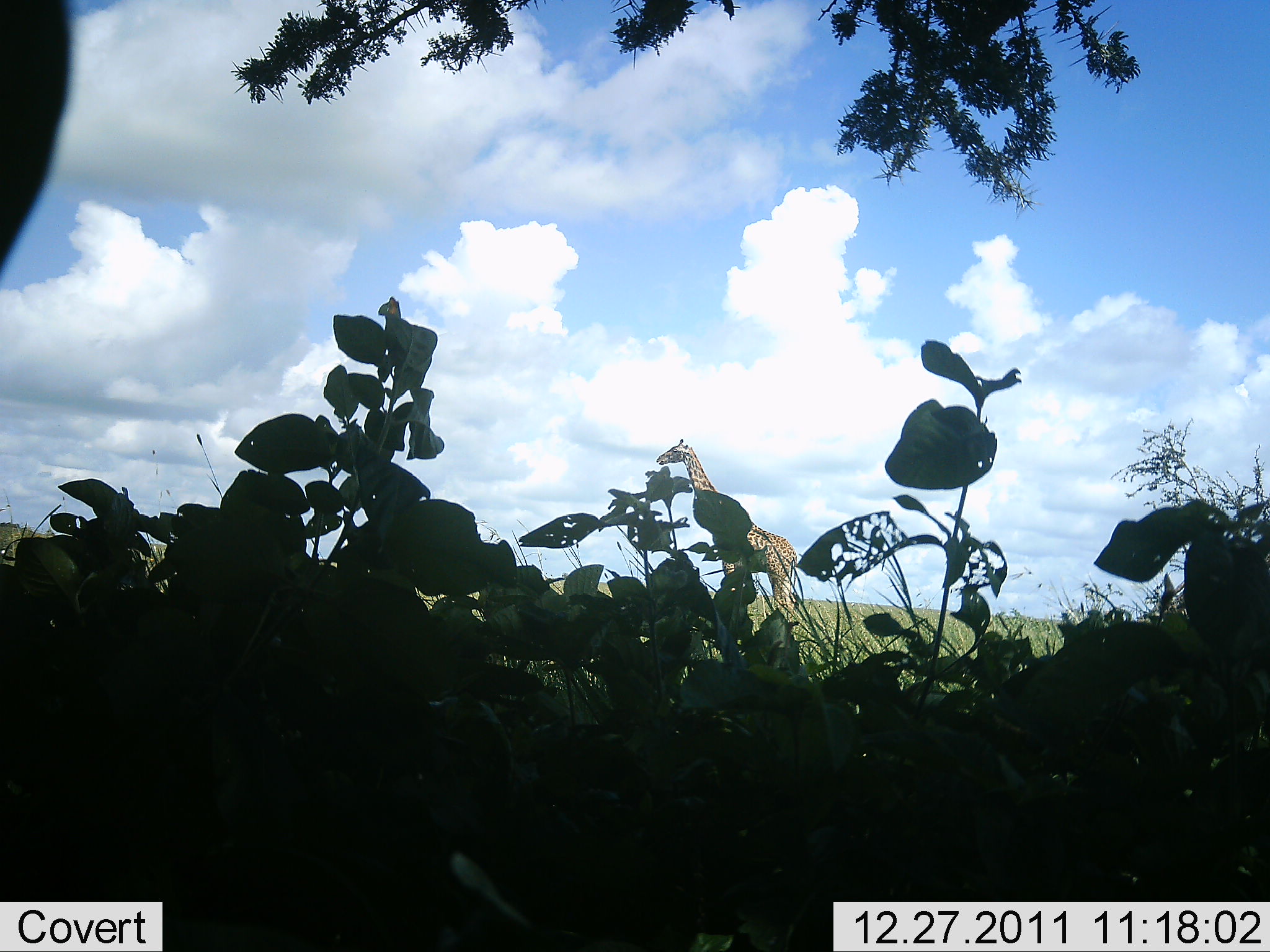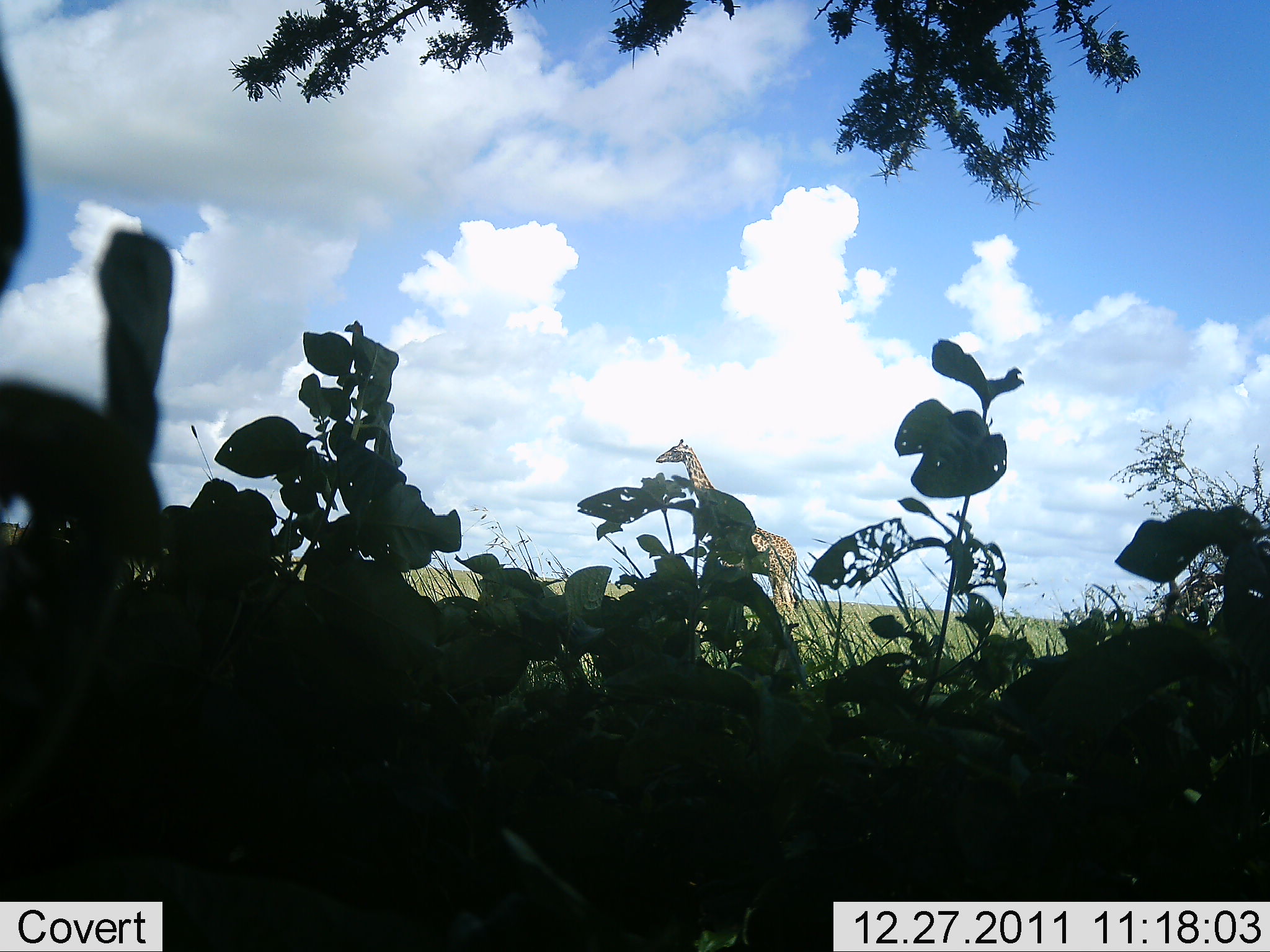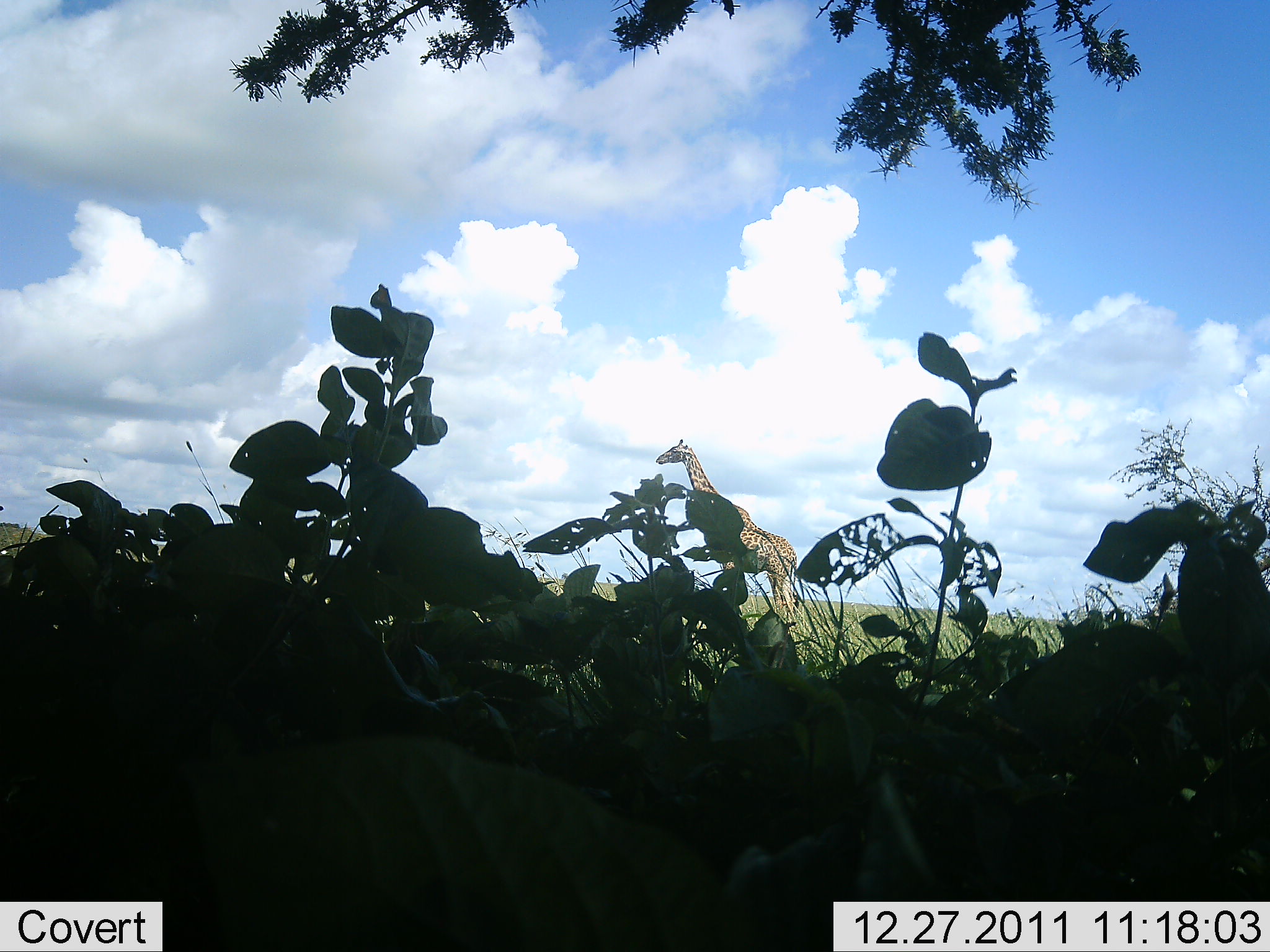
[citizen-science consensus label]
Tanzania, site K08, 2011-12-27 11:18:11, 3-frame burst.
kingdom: Animalia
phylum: Chordata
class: Mammalia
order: Artiodactyla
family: Giraffidae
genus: Giraffa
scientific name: Giraffa camelopardalis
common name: giraffe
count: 1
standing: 100%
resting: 0%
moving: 0%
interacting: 0%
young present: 0%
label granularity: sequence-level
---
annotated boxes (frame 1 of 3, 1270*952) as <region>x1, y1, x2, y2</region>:
animal: <region>654, 437, 799, 630</region>; <region>0, 0, 70, 284</region>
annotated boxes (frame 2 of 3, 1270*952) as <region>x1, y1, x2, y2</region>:
animal: <region>654, 438, 801, 643</region>; <region>1, 49, 28, 303</region>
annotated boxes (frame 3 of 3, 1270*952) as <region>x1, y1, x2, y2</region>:
animal: <region>656, 437, 800, 637</region>